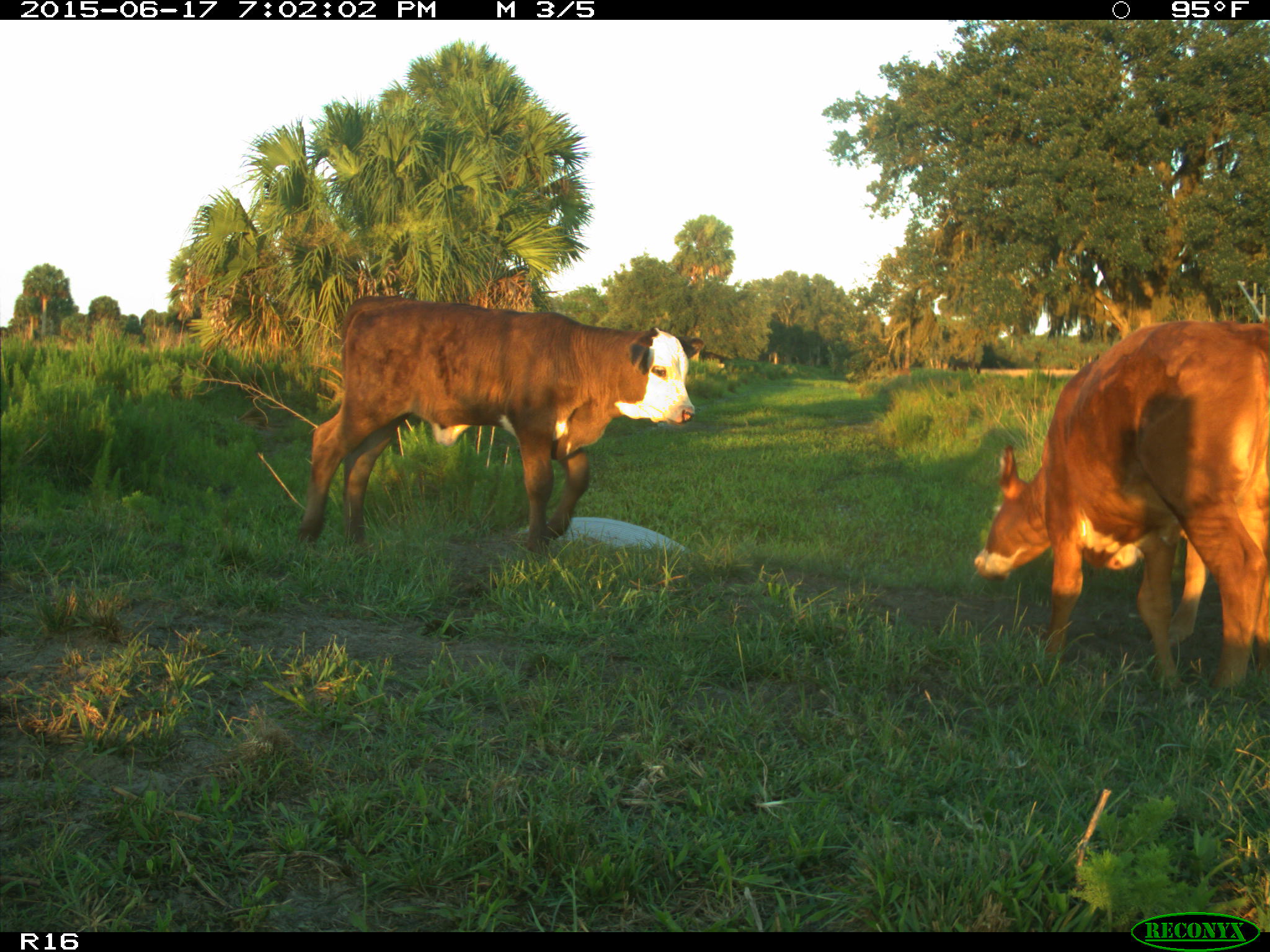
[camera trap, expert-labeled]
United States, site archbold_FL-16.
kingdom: Animalia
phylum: Chordata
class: Mammalia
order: Artiodactyla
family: Bovidae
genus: Bos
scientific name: Bos taurus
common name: domestic cow